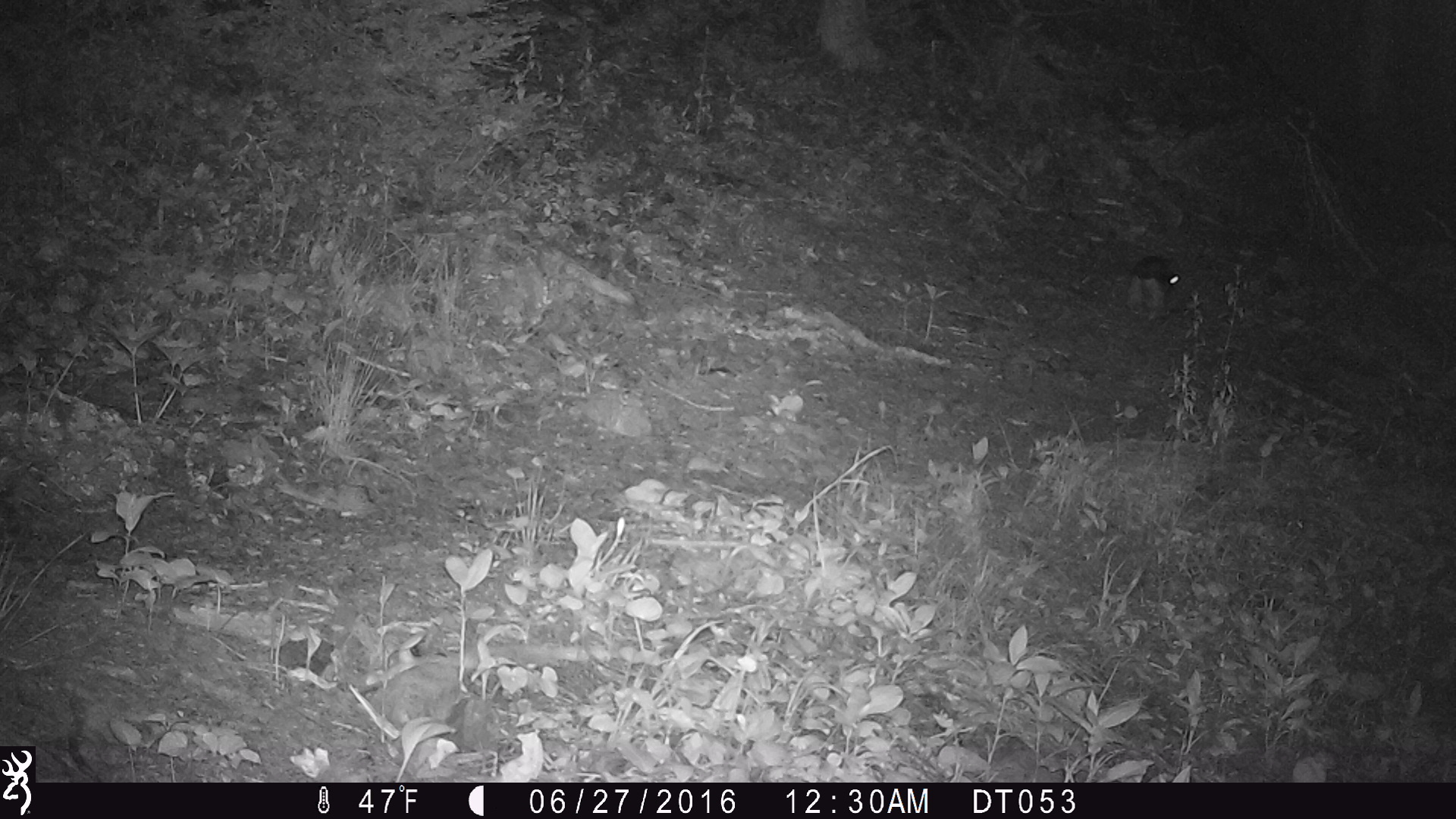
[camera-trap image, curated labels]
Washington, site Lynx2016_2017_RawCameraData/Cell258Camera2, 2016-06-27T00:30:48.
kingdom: Animalia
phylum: Chordata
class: Mammalia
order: Lagomorpha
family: Leporidae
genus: Lepus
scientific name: Lepus americanus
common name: snowshoe hare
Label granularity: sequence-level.